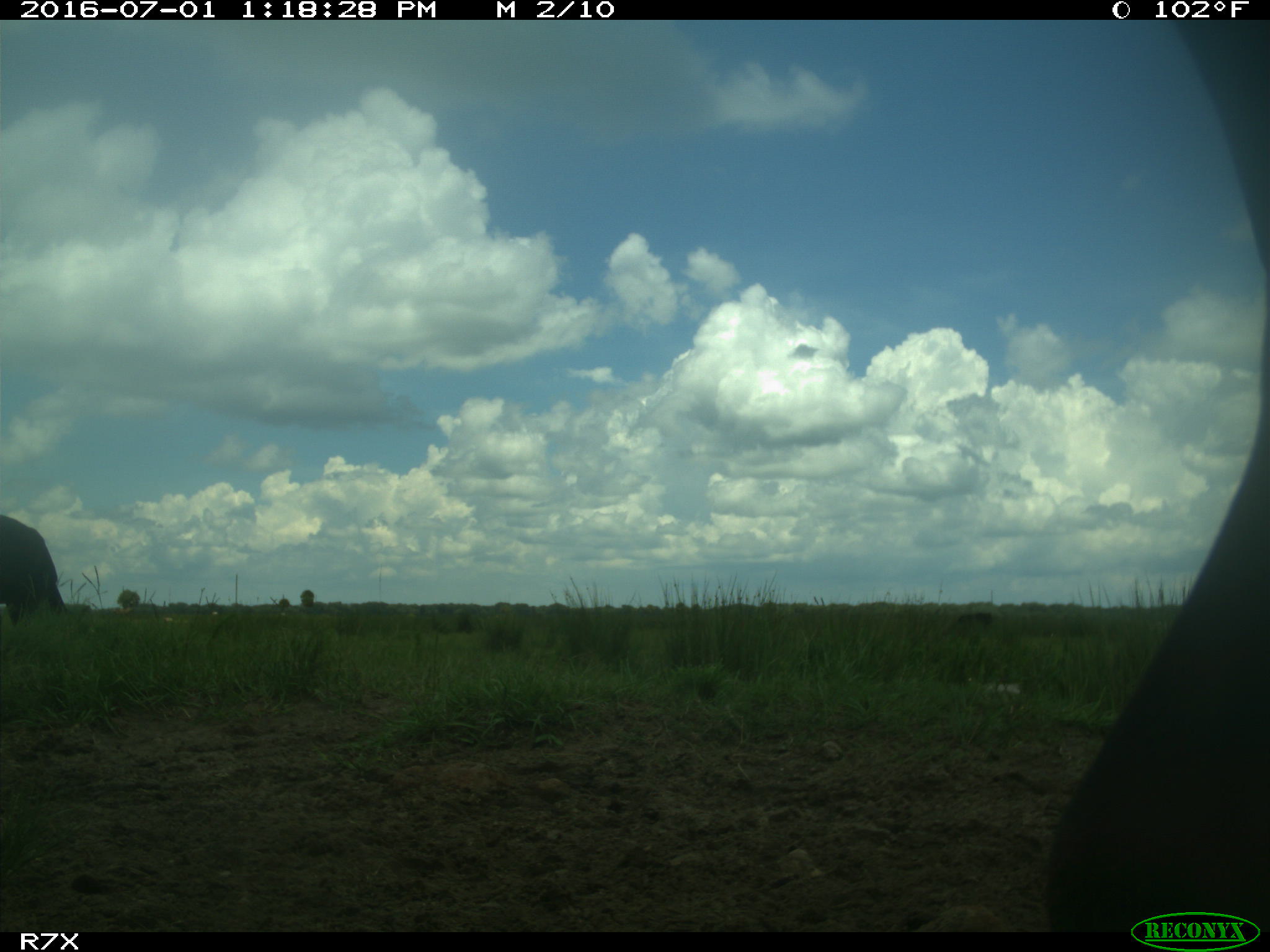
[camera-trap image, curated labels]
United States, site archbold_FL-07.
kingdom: Animalia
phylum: Chordata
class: Mammalia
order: Artiodactyla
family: Bovidae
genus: Bos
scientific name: Bos taurus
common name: domestic cow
Bos taurus (domestic cow).